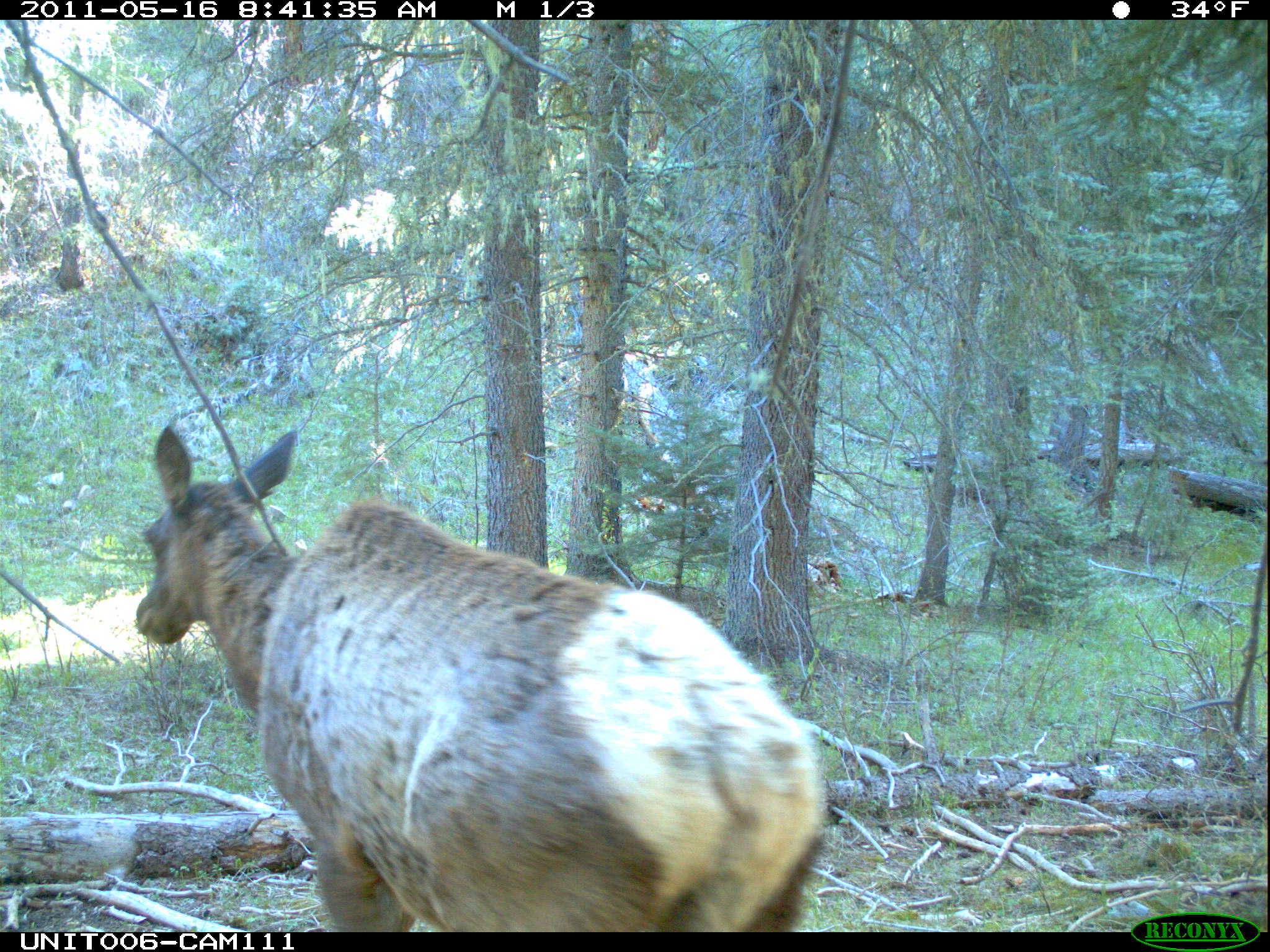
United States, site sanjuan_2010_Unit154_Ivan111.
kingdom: Animalia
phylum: Chordata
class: Mammalia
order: Artiodactyla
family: Cervidae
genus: Cervus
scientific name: Cervus elaphus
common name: red deer